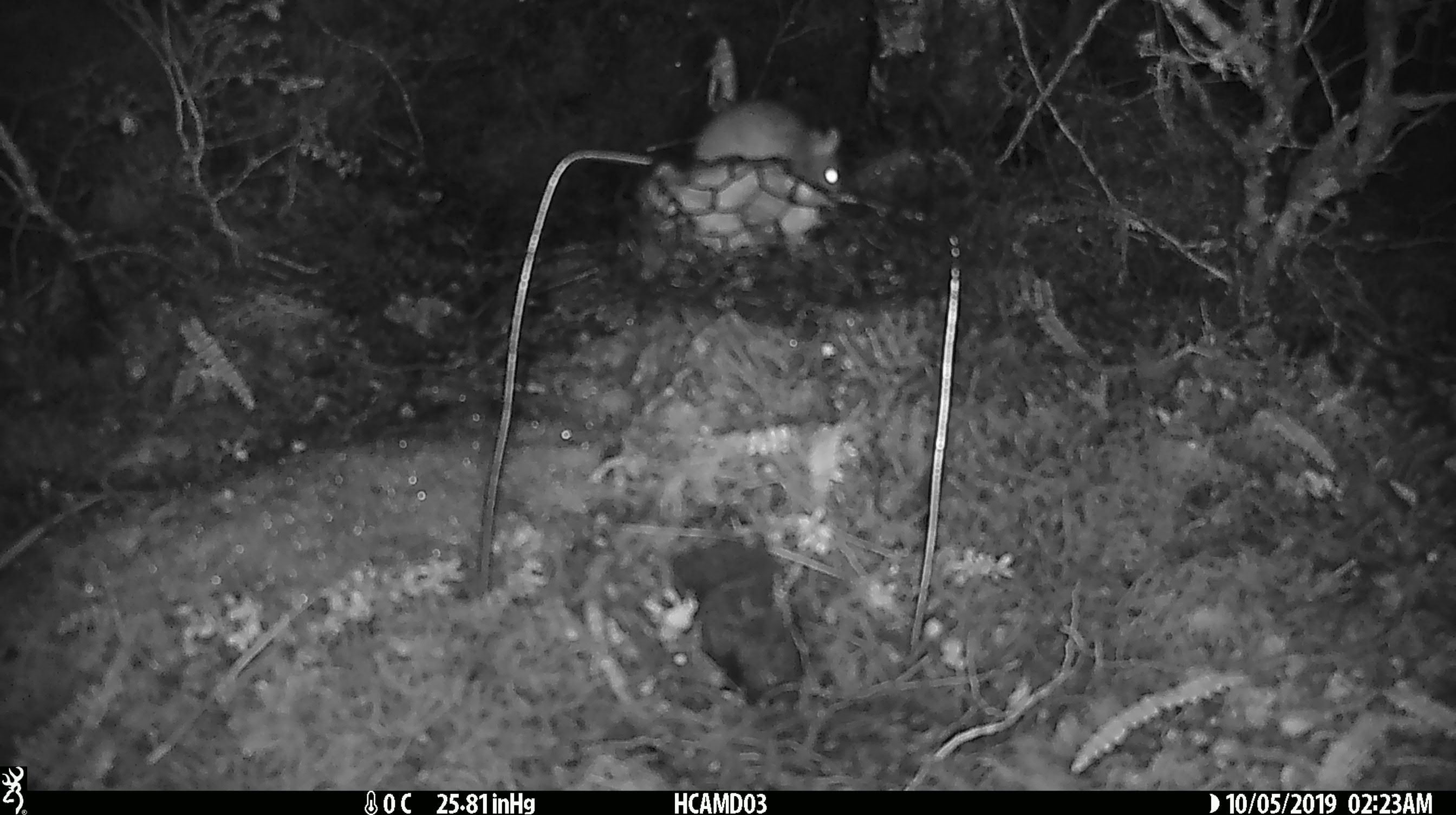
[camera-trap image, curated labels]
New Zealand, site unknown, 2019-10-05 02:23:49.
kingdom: Animalia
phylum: Chordata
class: Mammalia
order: Rodentia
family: Muridae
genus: Mus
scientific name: Mus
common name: mouse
Mouse (Mus).